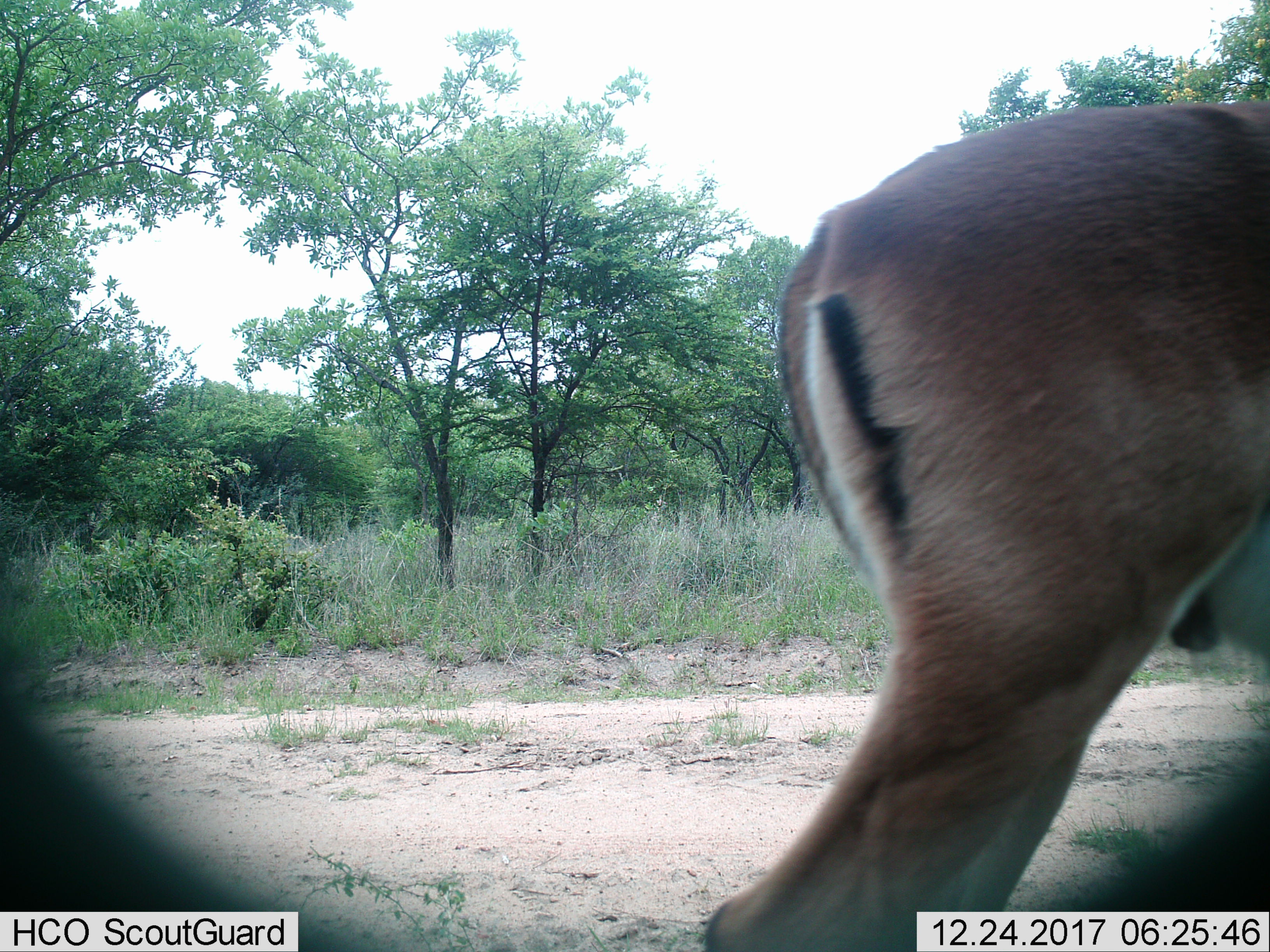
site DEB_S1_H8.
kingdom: Animalia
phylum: Chordata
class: Mammalia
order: Artiodactyla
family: Bovidae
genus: Aepyceros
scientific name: Aepyceros melampus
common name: impala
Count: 1.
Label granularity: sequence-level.